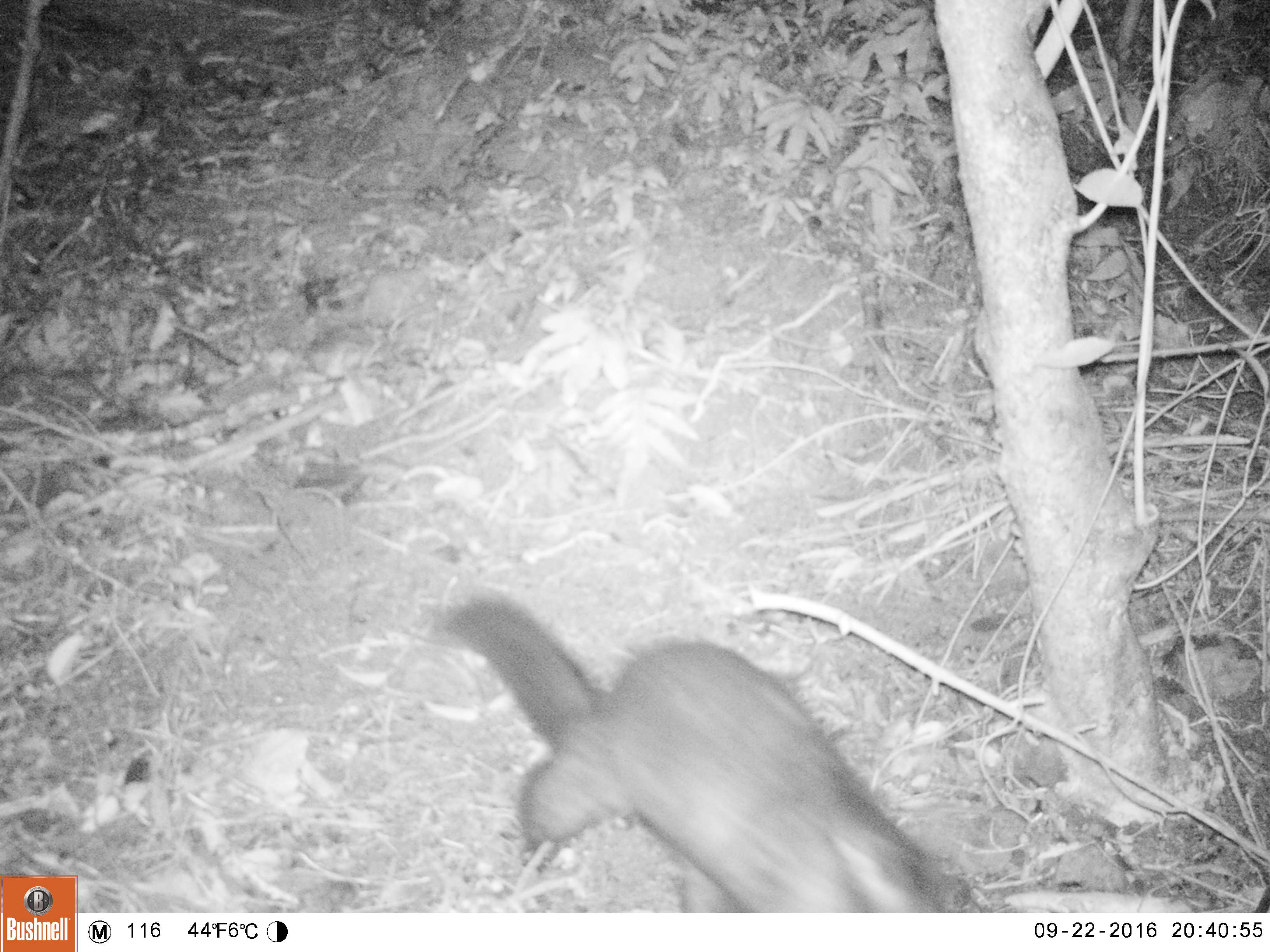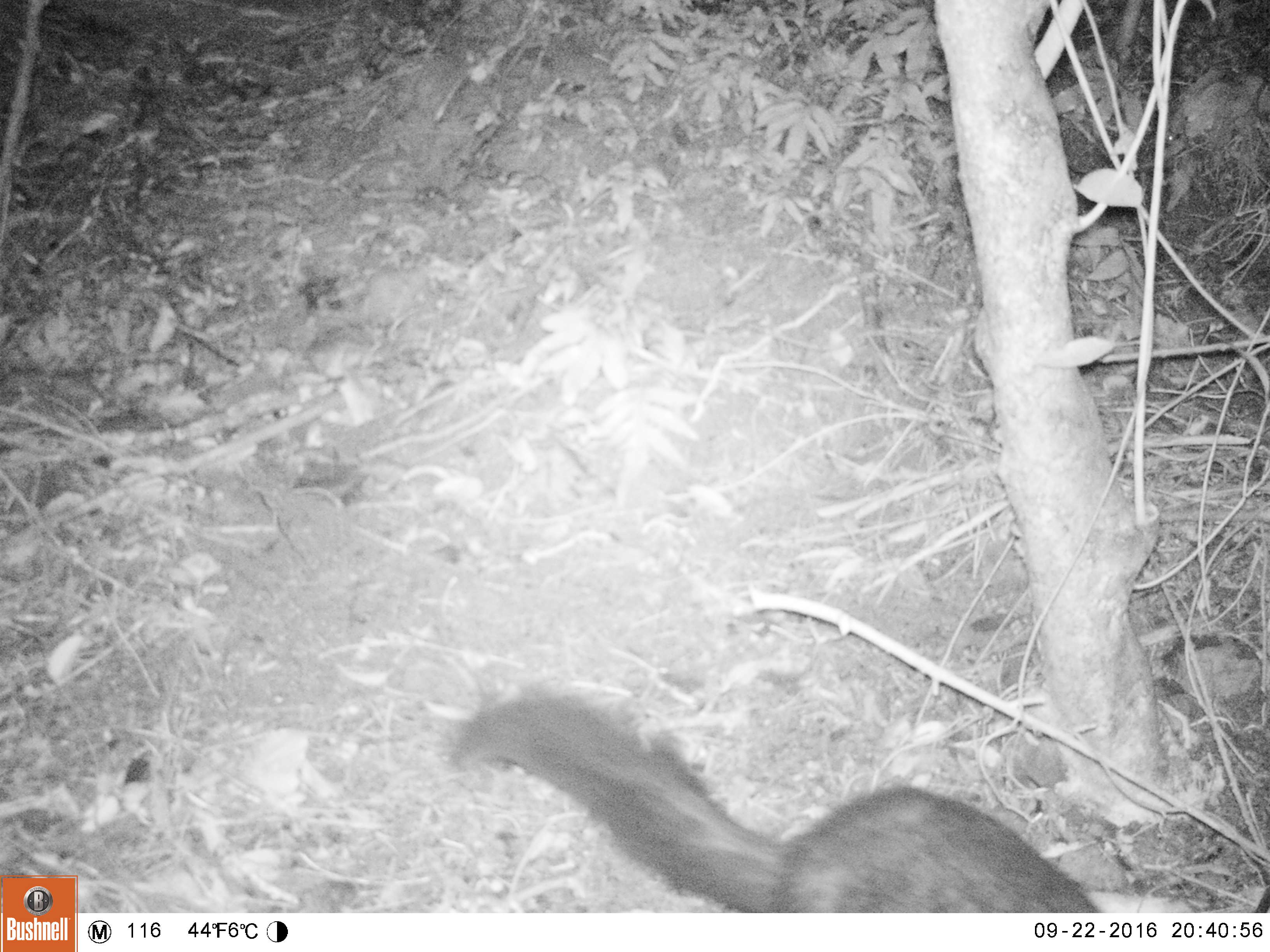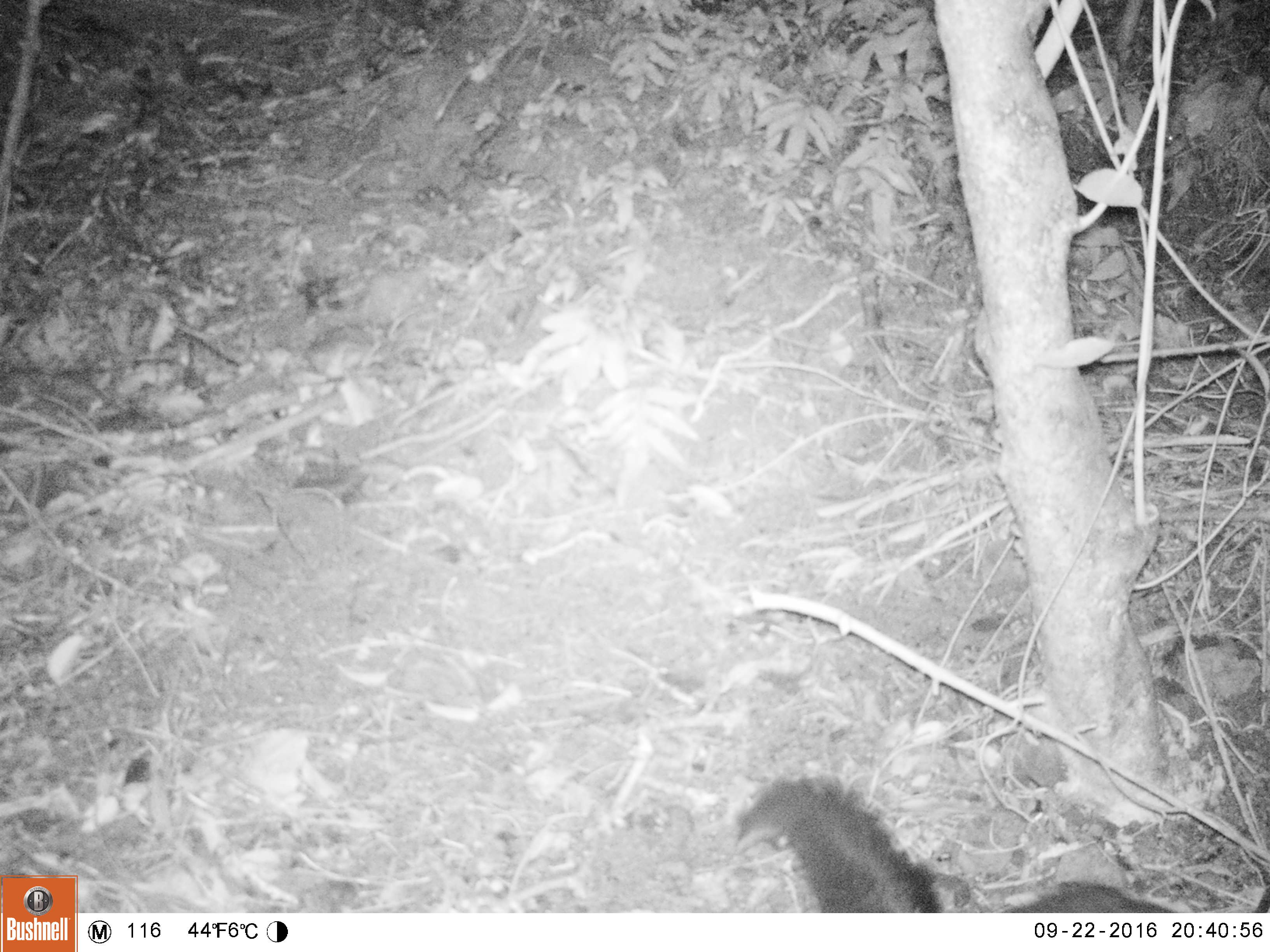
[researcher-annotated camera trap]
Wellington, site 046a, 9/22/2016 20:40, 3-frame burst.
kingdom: Animalia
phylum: Chordata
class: Mammalia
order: Didelphimorphia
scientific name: Didelphimorphia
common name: possum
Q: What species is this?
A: Possum (Didelphimorphia).